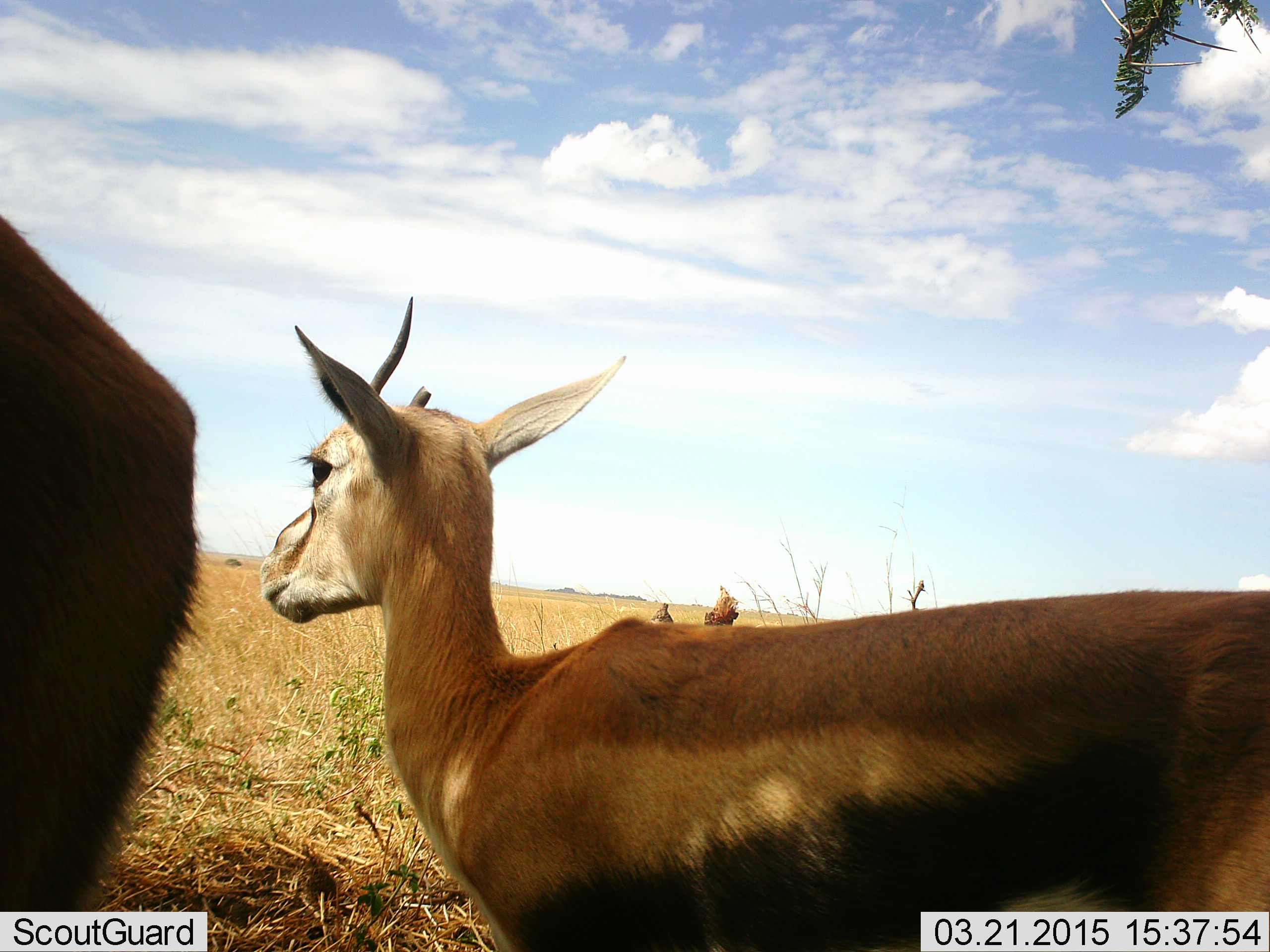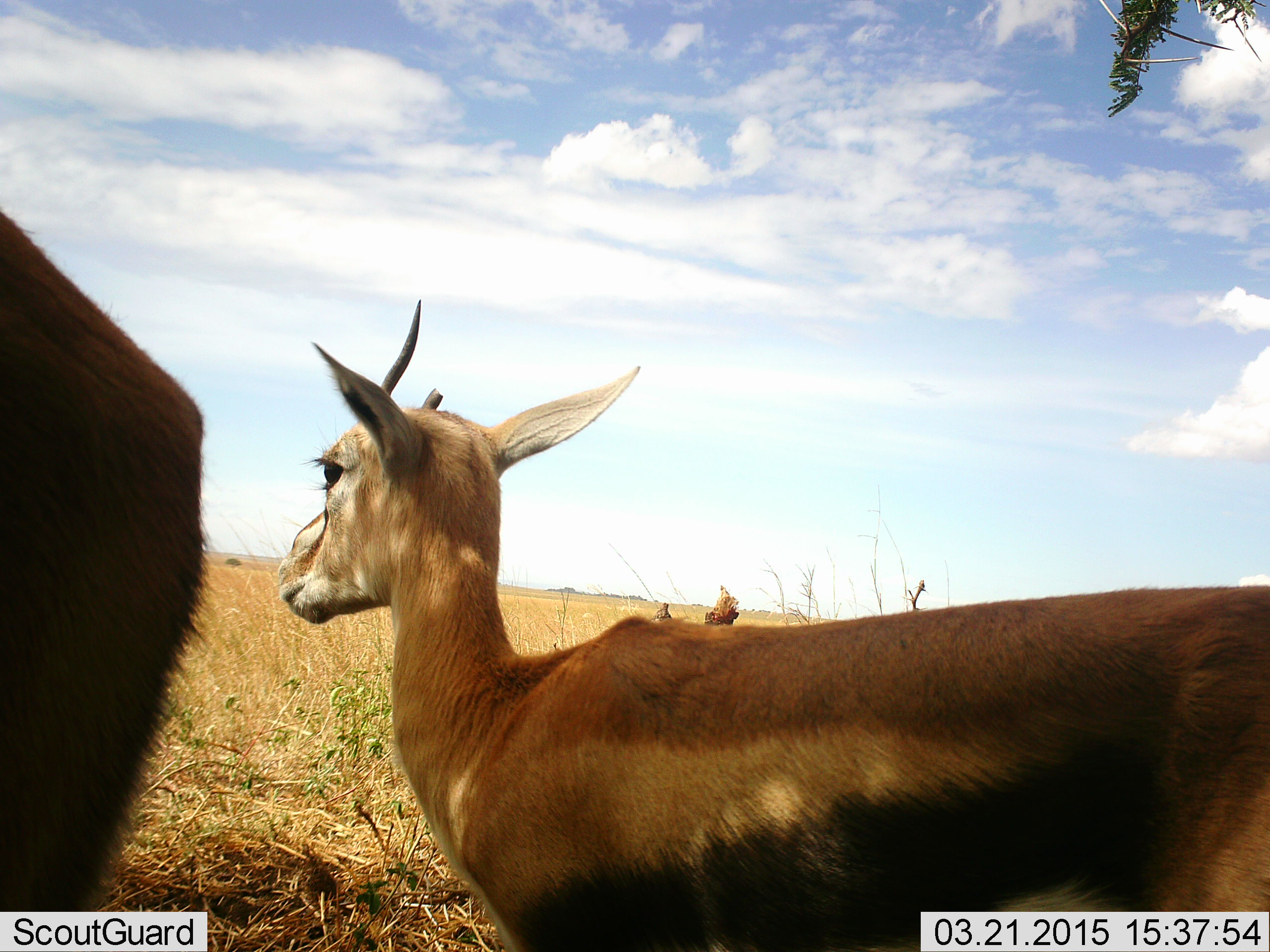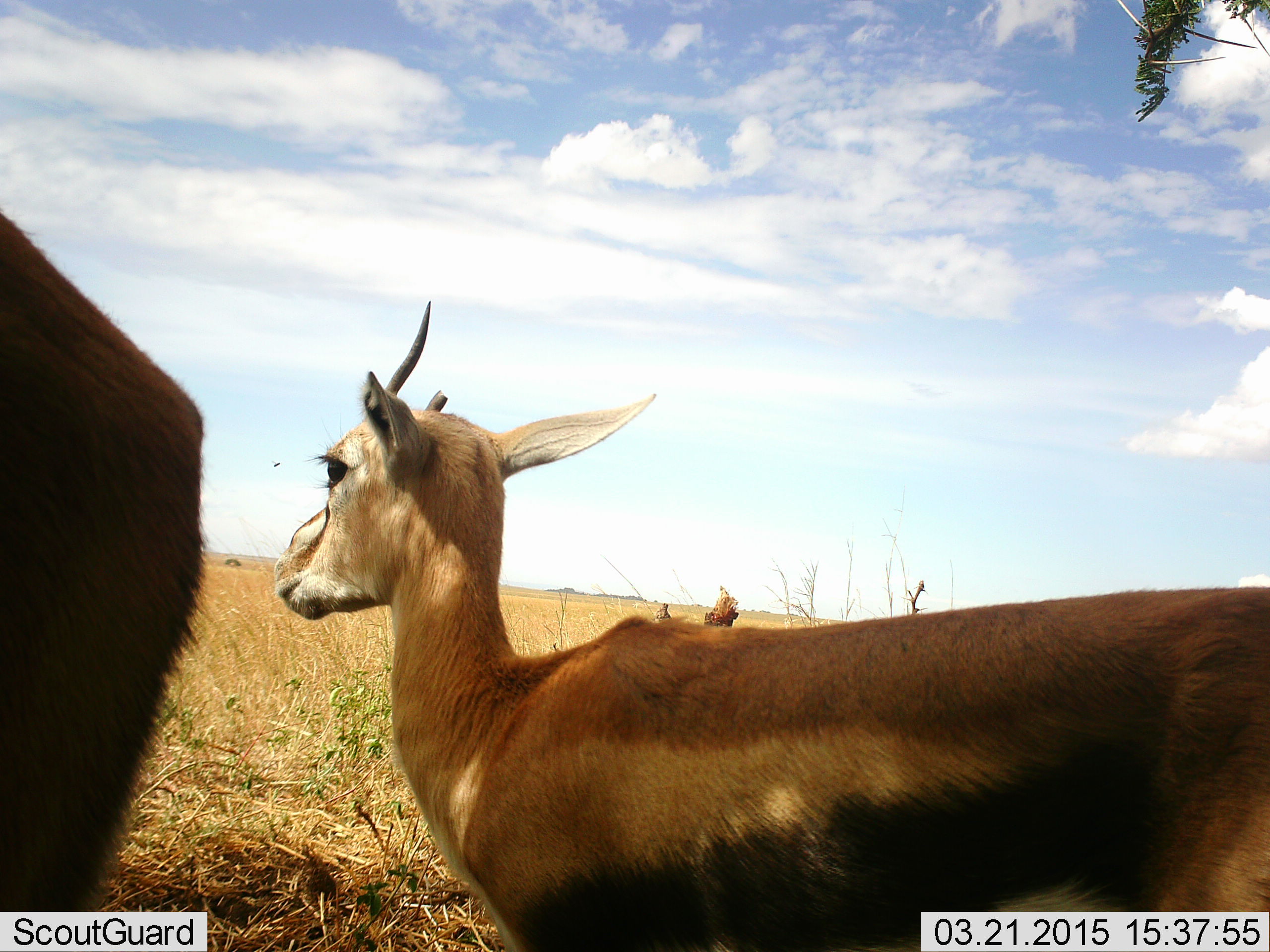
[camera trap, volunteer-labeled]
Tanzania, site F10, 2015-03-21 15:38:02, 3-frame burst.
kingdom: Animalia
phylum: Chordata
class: Mammalia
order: Artiodactyla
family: Bovidae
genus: Eudorcas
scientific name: Eudorcas thomsonii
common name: thomson's gazelle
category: gazellethomsons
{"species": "gazellethomsons (thomson's gazelle) (Eudorcas thomsonii)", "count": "2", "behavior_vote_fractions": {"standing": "90%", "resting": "0%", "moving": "10%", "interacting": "0%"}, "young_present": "0%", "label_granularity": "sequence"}